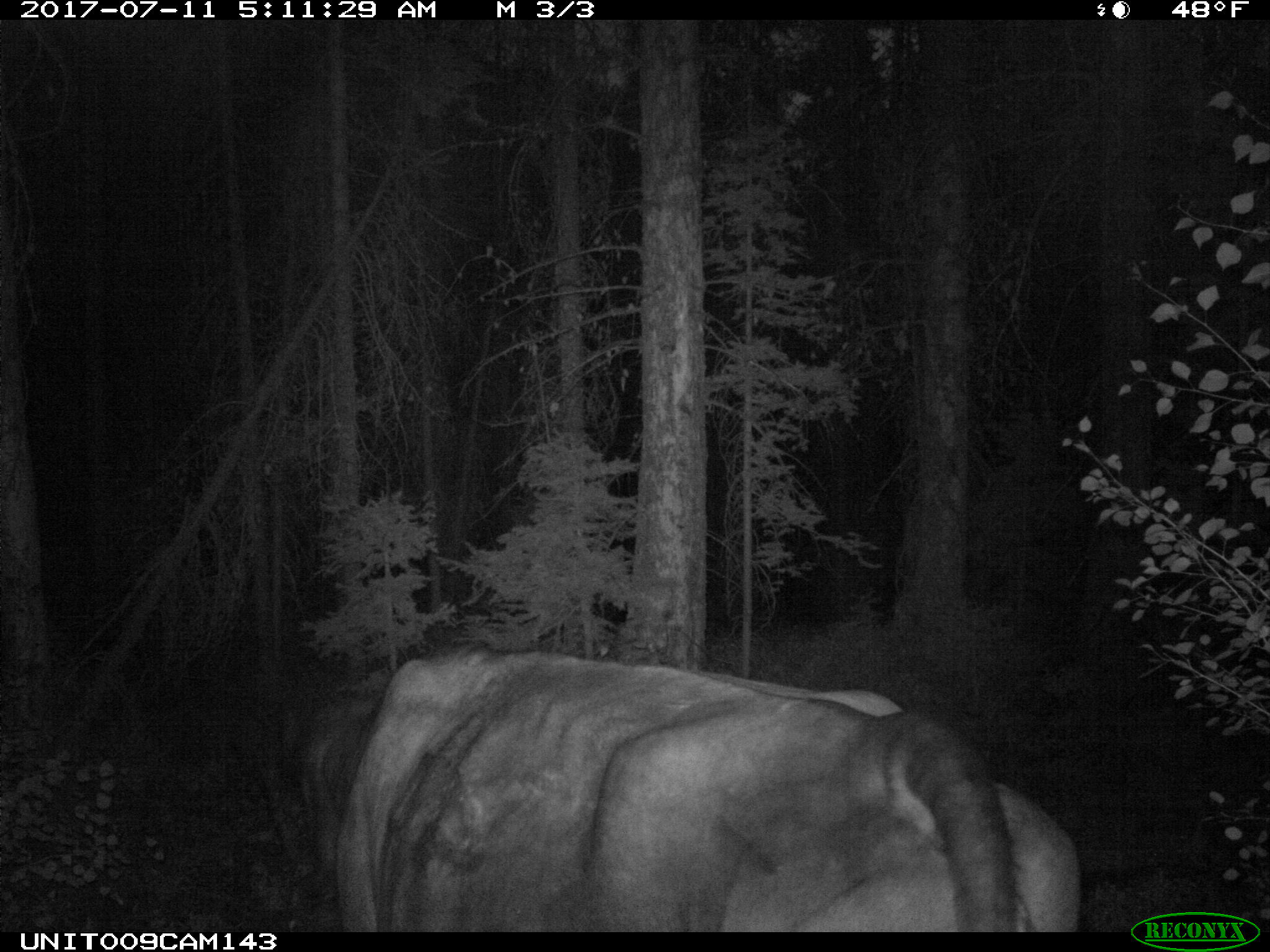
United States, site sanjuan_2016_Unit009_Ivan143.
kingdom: Animalia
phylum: Chordata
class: Mammalia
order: Artiodactyla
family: Bovidae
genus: Bos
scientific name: Bos taurus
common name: domestic cow